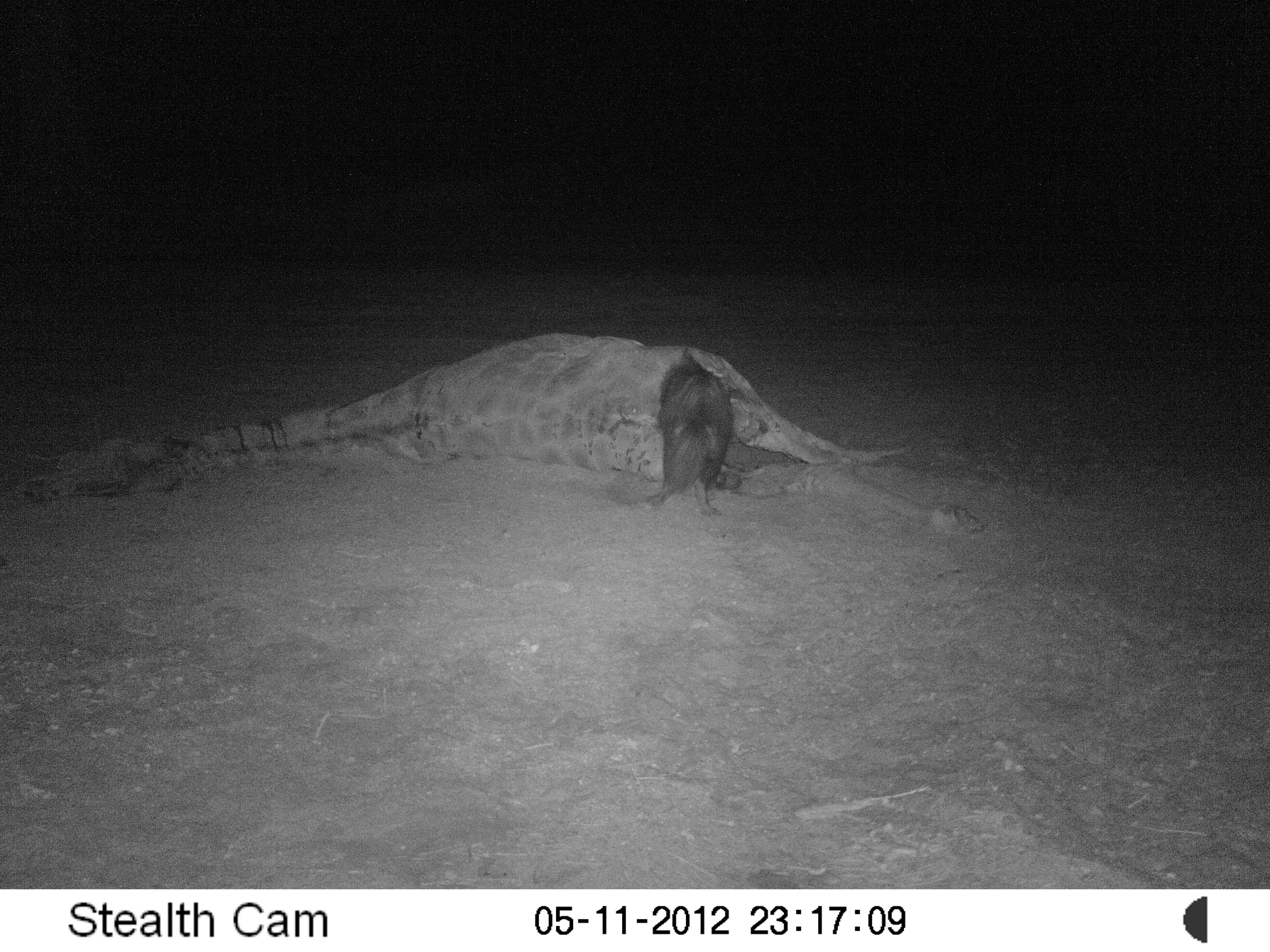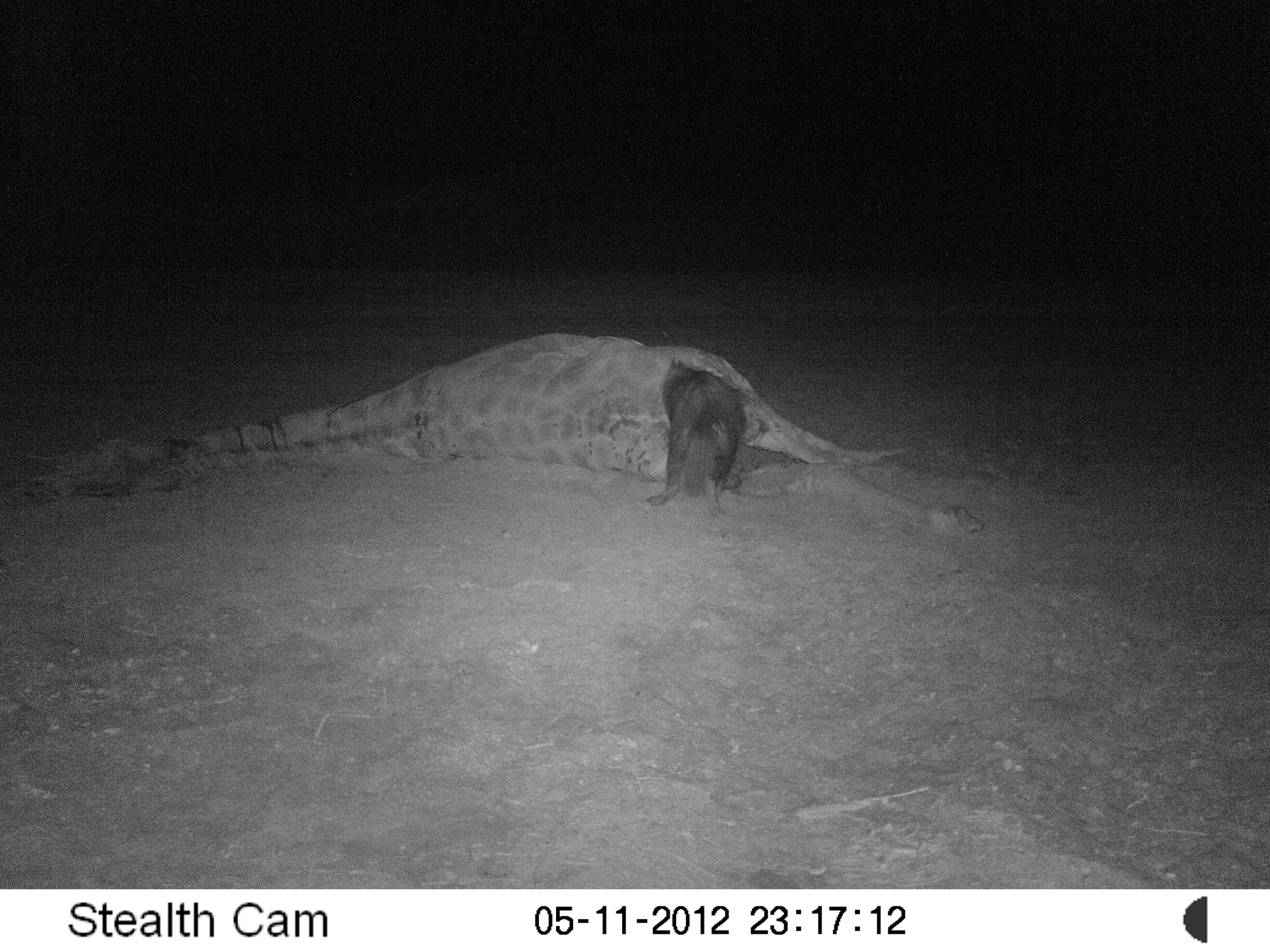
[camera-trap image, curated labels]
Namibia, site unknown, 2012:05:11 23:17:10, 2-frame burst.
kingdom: Animalia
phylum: Chordata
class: Mammalia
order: Carnivora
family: Hyaenidae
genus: Parahyaena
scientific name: Parahyaena brunnea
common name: brown hyena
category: hyaena brunnea